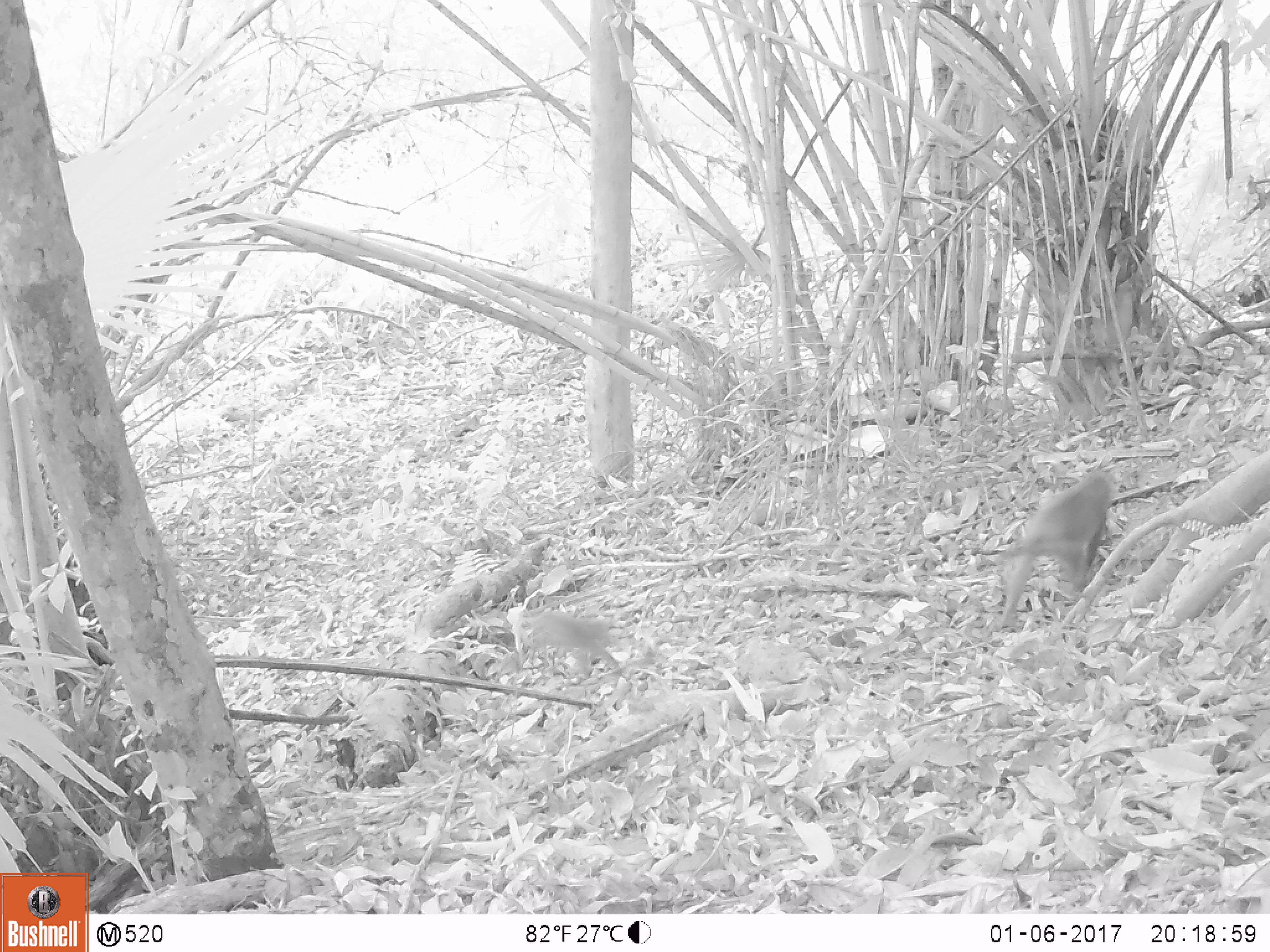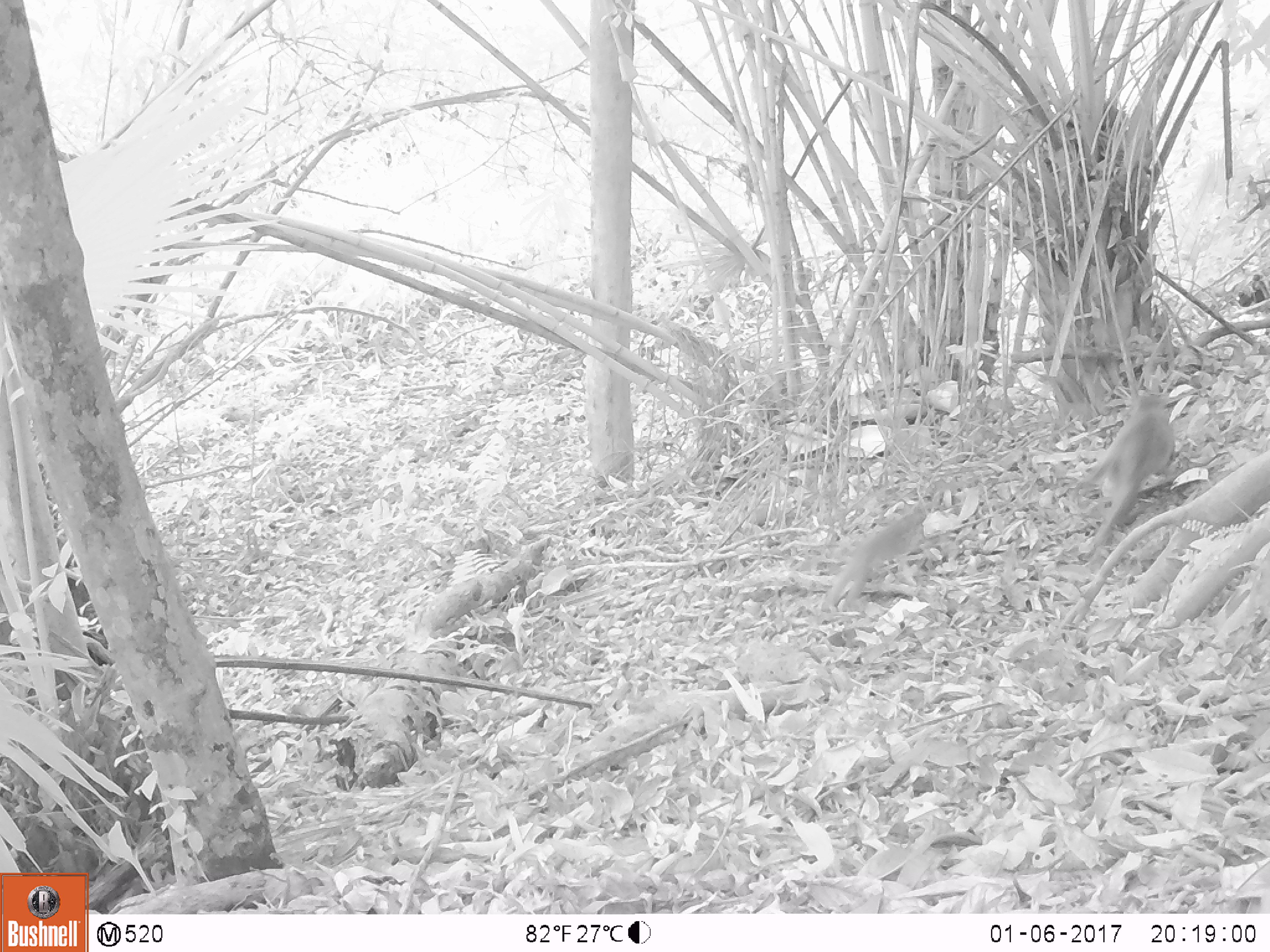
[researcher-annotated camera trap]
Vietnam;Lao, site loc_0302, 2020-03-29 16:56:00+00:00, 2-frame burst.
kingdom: Animalia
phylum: Chordata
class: Mammalia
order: Primates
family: Cercopithecidae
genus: Macaca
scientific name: Macaca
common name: macaques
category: assam or rhesus macaque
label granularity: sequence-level